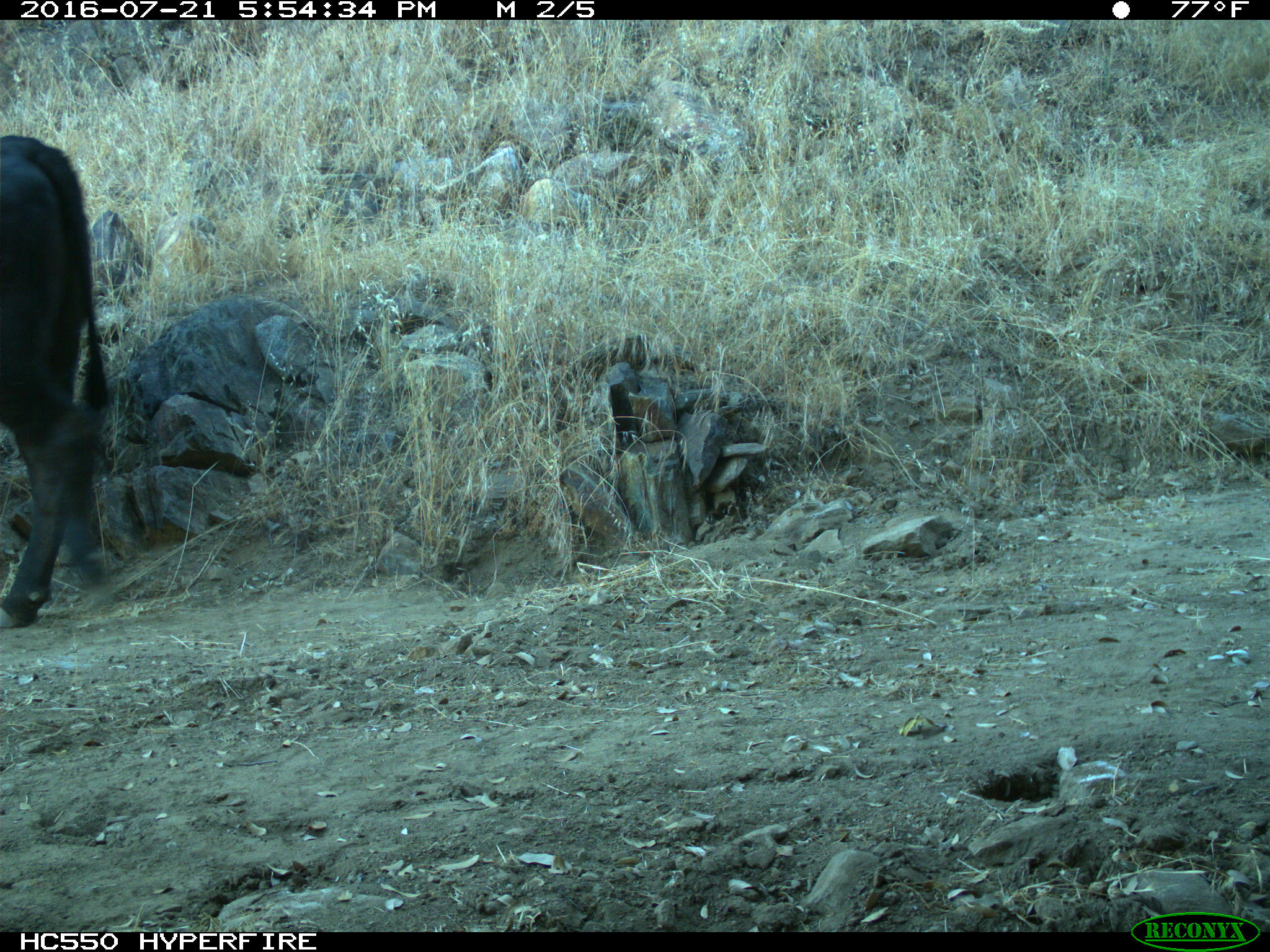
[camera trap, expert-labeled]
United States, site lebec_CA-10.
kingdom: Animalia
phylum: Chordata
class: Mammalia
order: Artiodactyla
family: Bovidae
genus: Bos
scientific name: Bos taurus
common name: domestic cow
Bos taurus (domestic cow).